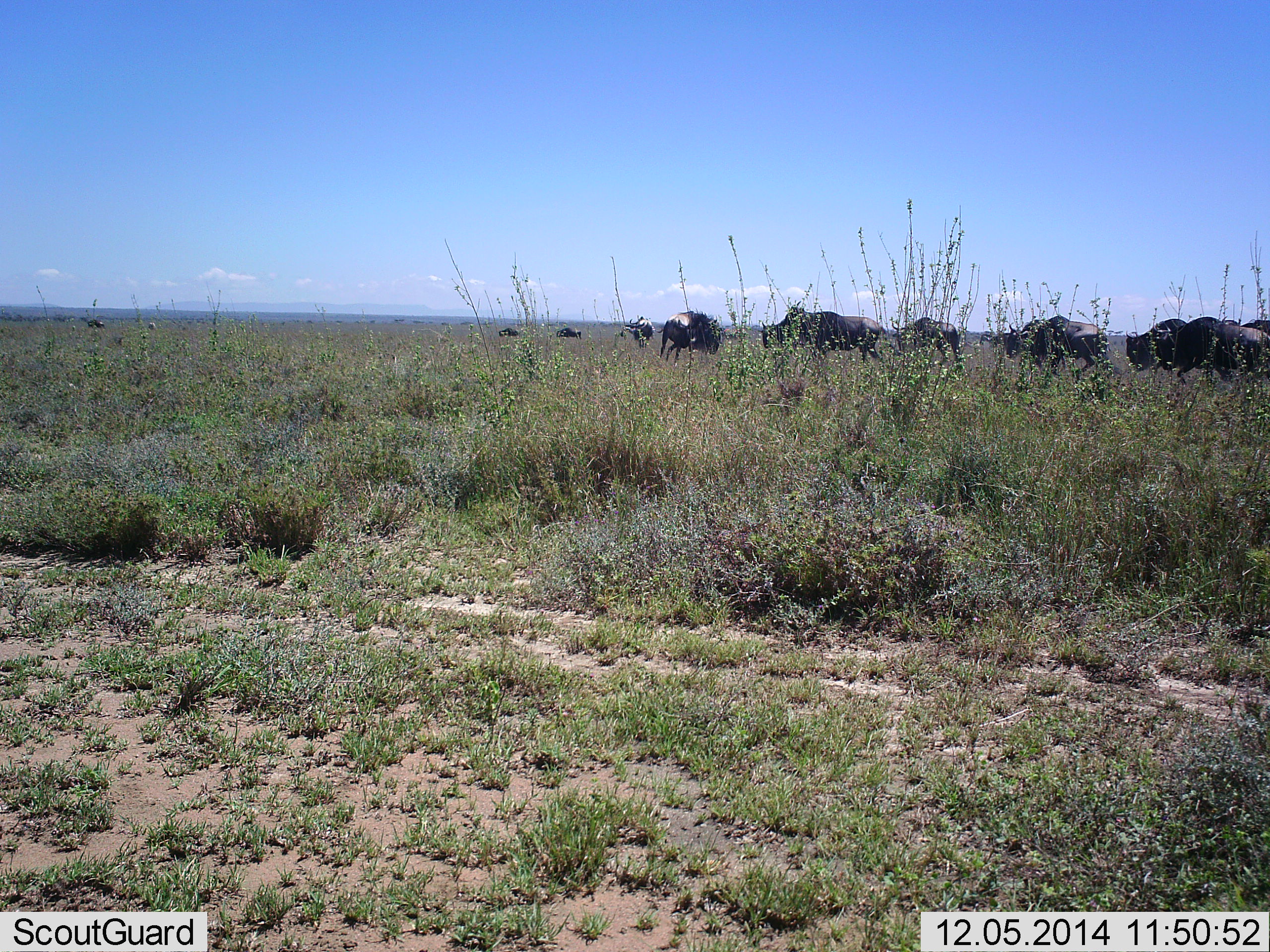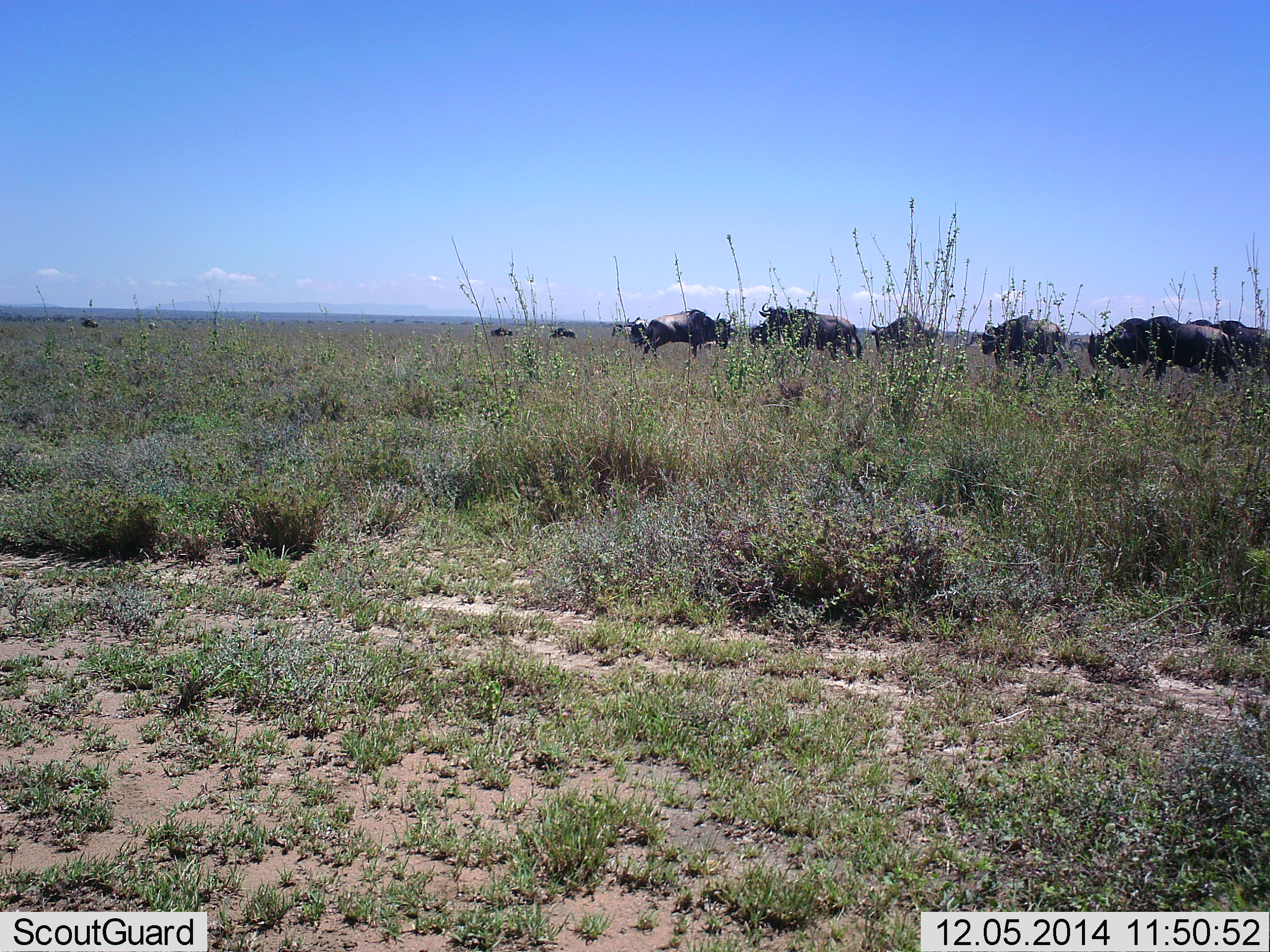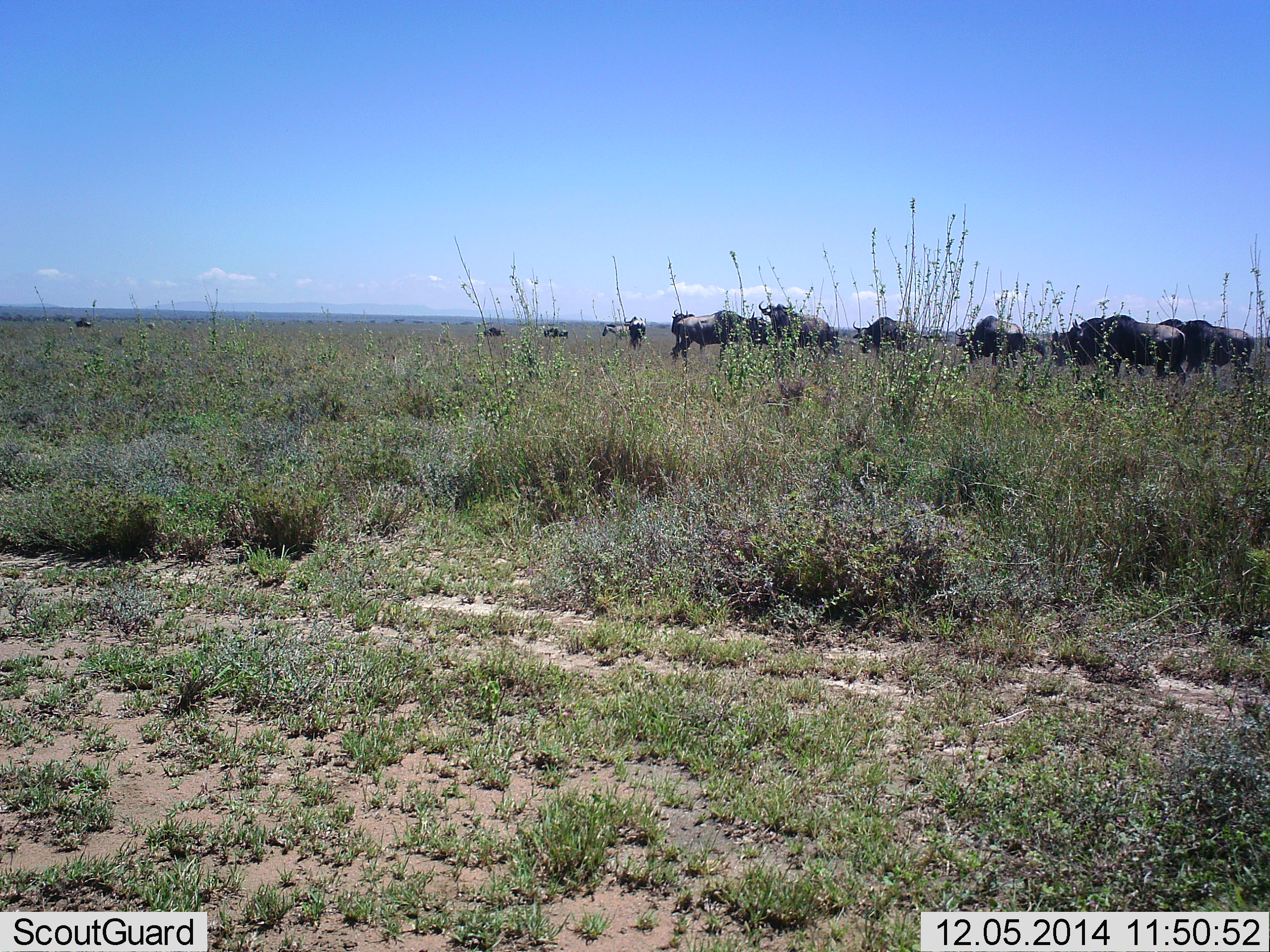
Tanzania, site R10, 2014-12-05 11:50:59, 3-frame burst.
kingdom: Animalia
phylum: Chordata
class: Mammalia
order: Artiodactyla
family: Bovidae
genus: Connochaetes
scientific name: Connochaetes taurinus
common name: blue wildebeest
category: wildebeest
Wildebeest (blue wildebeest) (Connochaetes taurinus), count 11-50. Behavior (volunteer vote fractions): standing 9%, resting 0%, moving 100%, interacting 27%. Young present (vote fraction): 0%. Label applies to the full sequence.